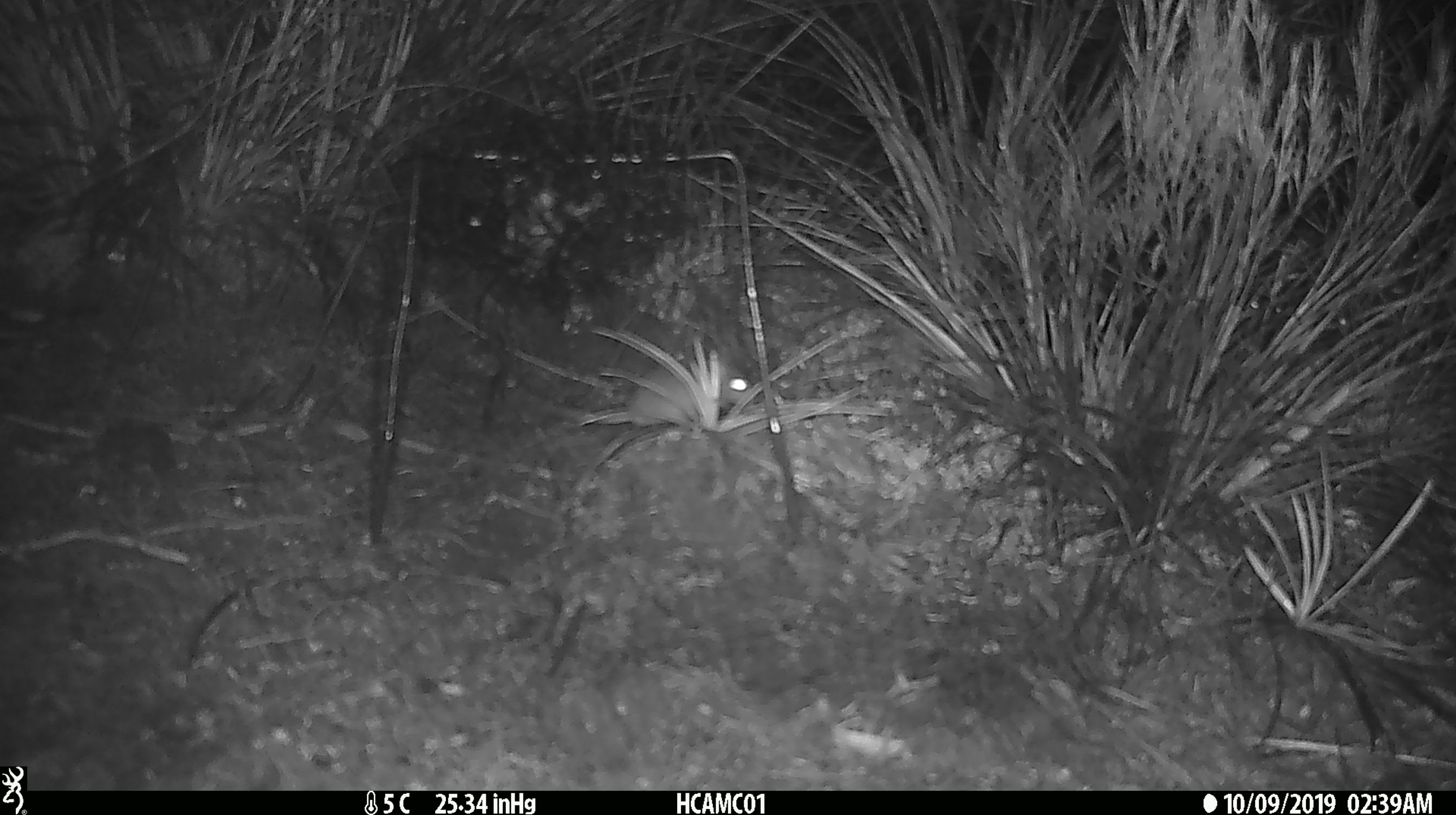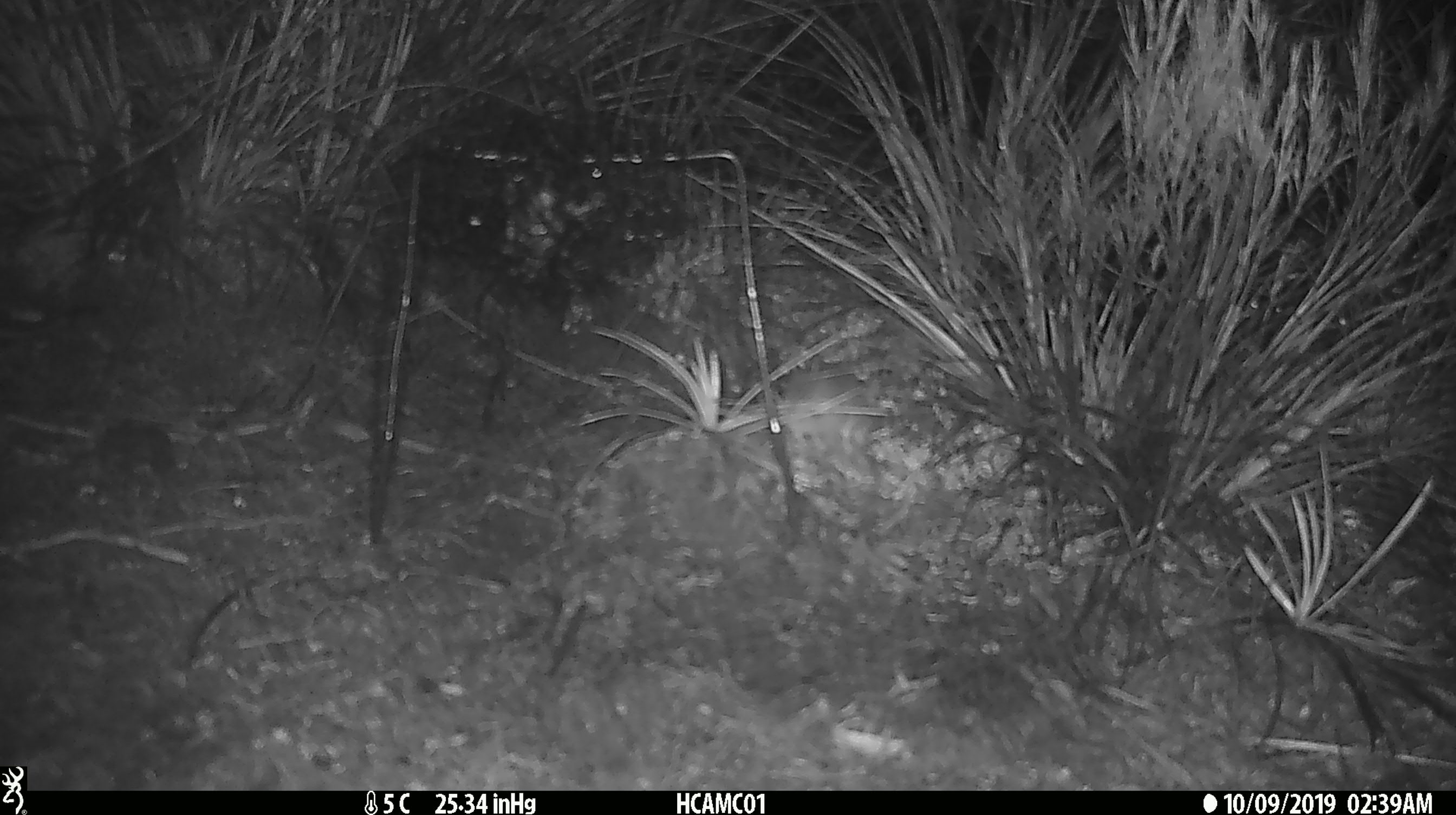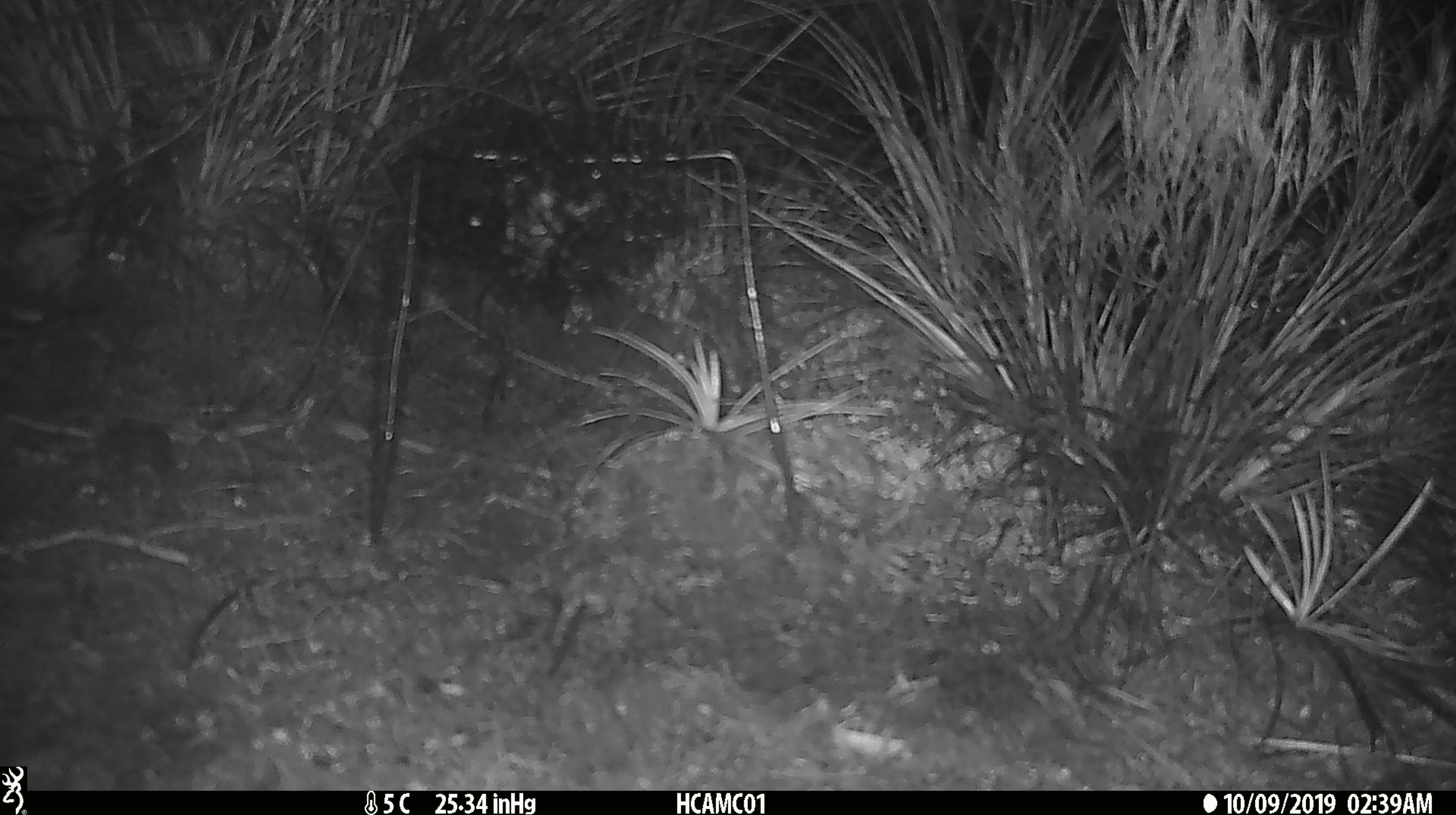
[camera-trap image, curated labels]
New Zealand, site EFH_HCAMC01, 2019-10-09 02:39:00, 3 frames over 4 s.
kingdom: Animalia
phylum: Chordata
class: Mammalia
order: Rodentia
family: Muridae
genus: Mus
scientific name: Mus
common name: mouse